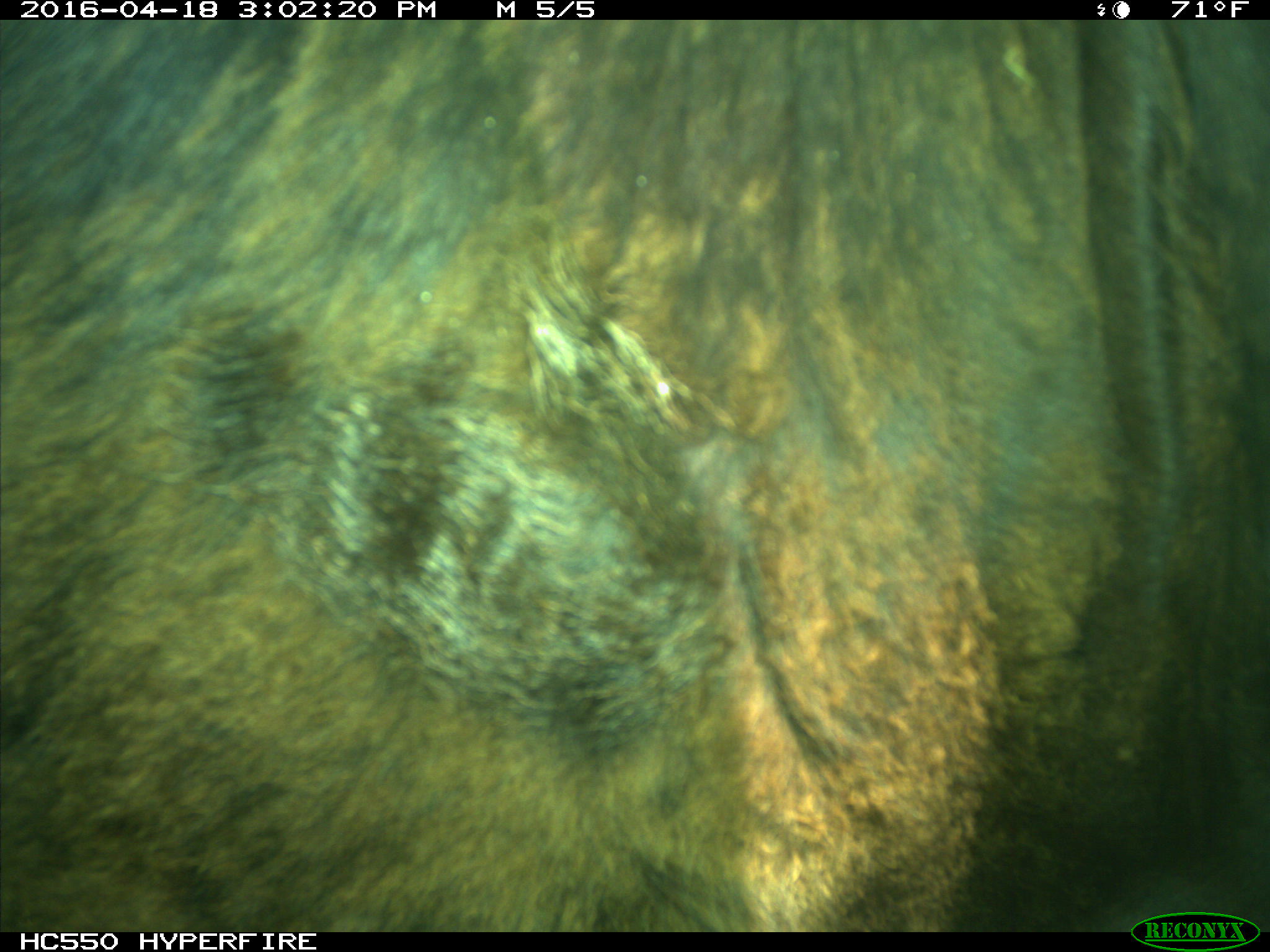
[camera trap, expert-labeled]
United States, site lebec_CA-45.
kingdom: Animalia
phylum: Chordata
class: Mammalia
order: Artiodactyla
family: Bovidae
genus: Bos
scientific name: Bos taurus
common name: domestic cow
Bos taurus (domestic cow).